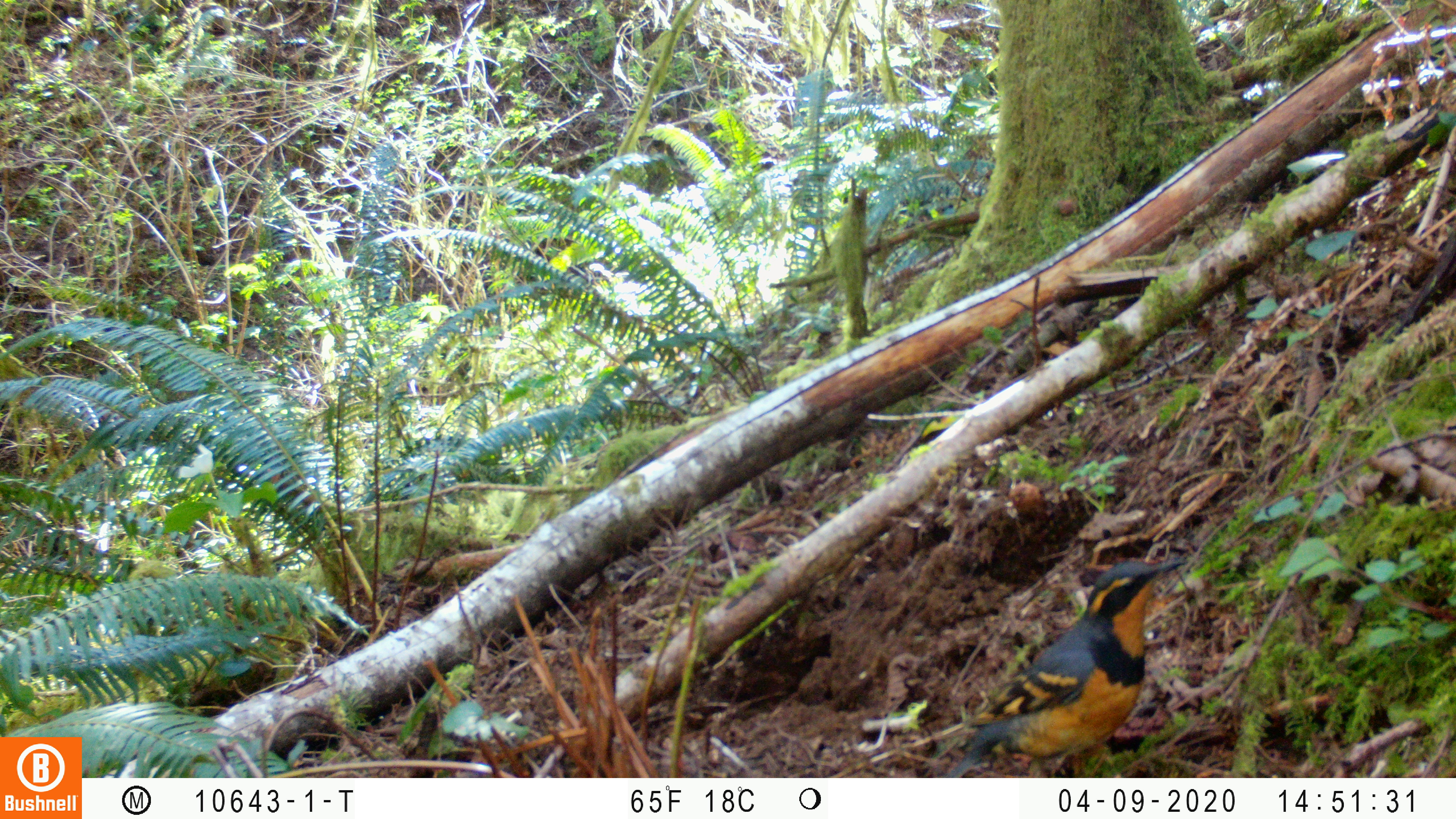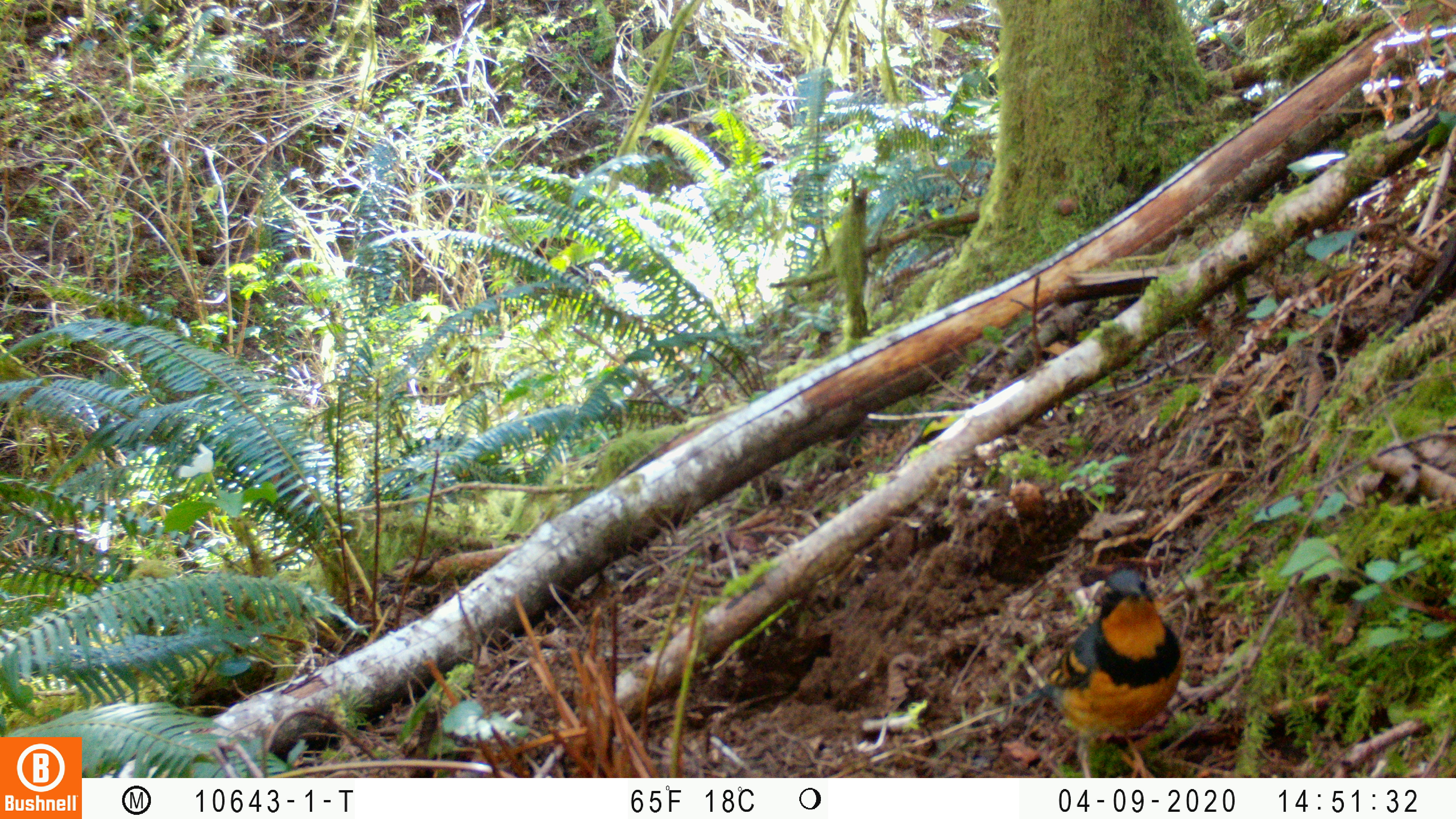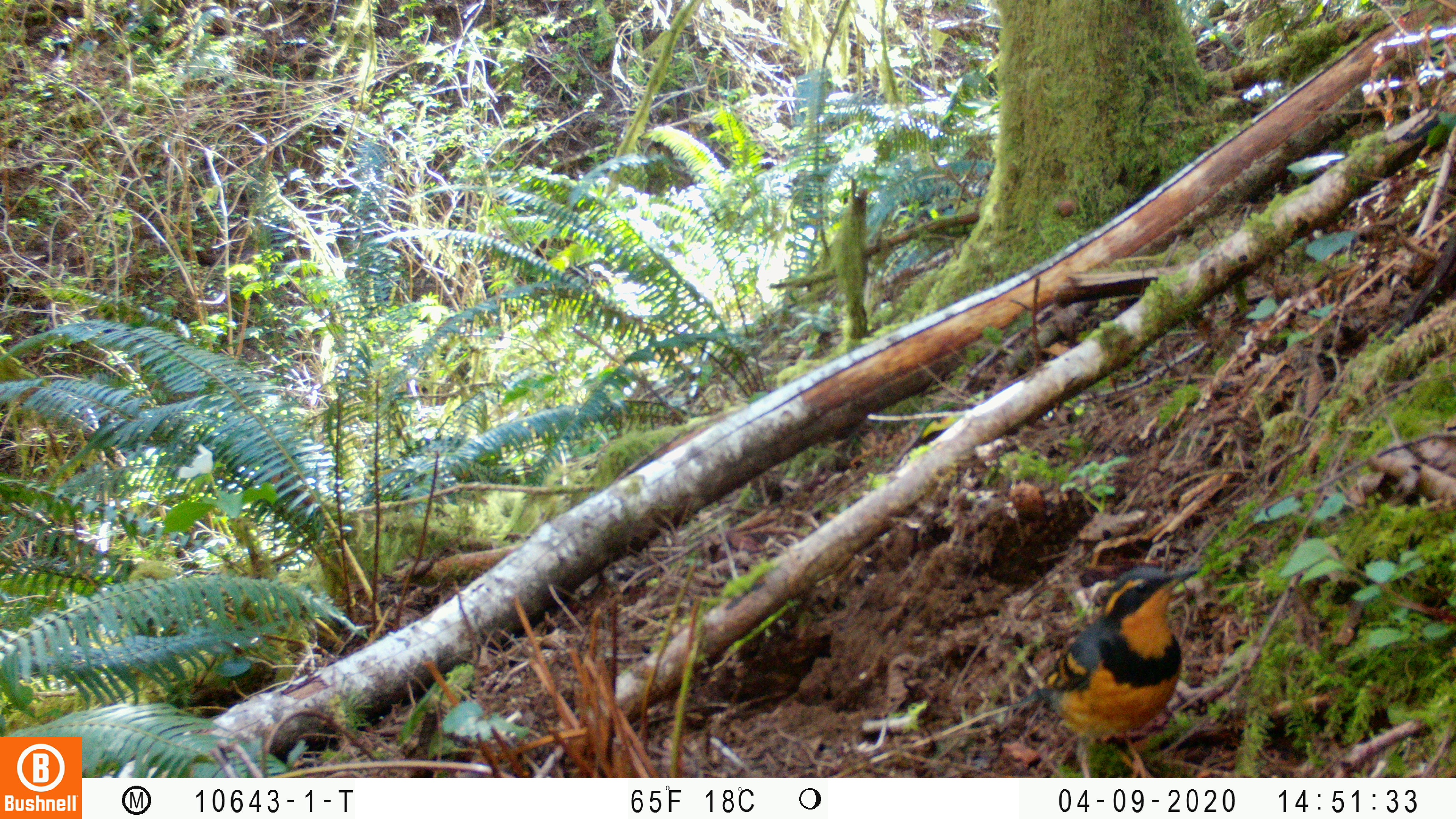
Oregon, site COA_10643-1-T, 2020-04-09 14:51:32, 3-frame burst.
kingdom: Animalia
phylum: Chordata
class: Aves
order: Passeriformes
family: Turdidae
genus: Ixoreus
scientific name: Ixoreus naevius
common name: varied thrush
Varied thrush (Ixoreus naevius).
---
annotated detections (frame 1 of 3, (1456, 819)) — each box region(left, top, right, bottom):
varied thrush: region(955, 555, 1189, 775)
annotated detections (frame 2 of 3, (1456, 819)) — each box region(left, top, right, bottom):
varied thrush: region(1012, 566, 1185, 775)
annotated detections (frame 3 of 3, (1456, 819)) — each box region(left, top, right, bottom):
varied thrush: region(1016, 563, 1197, 775)